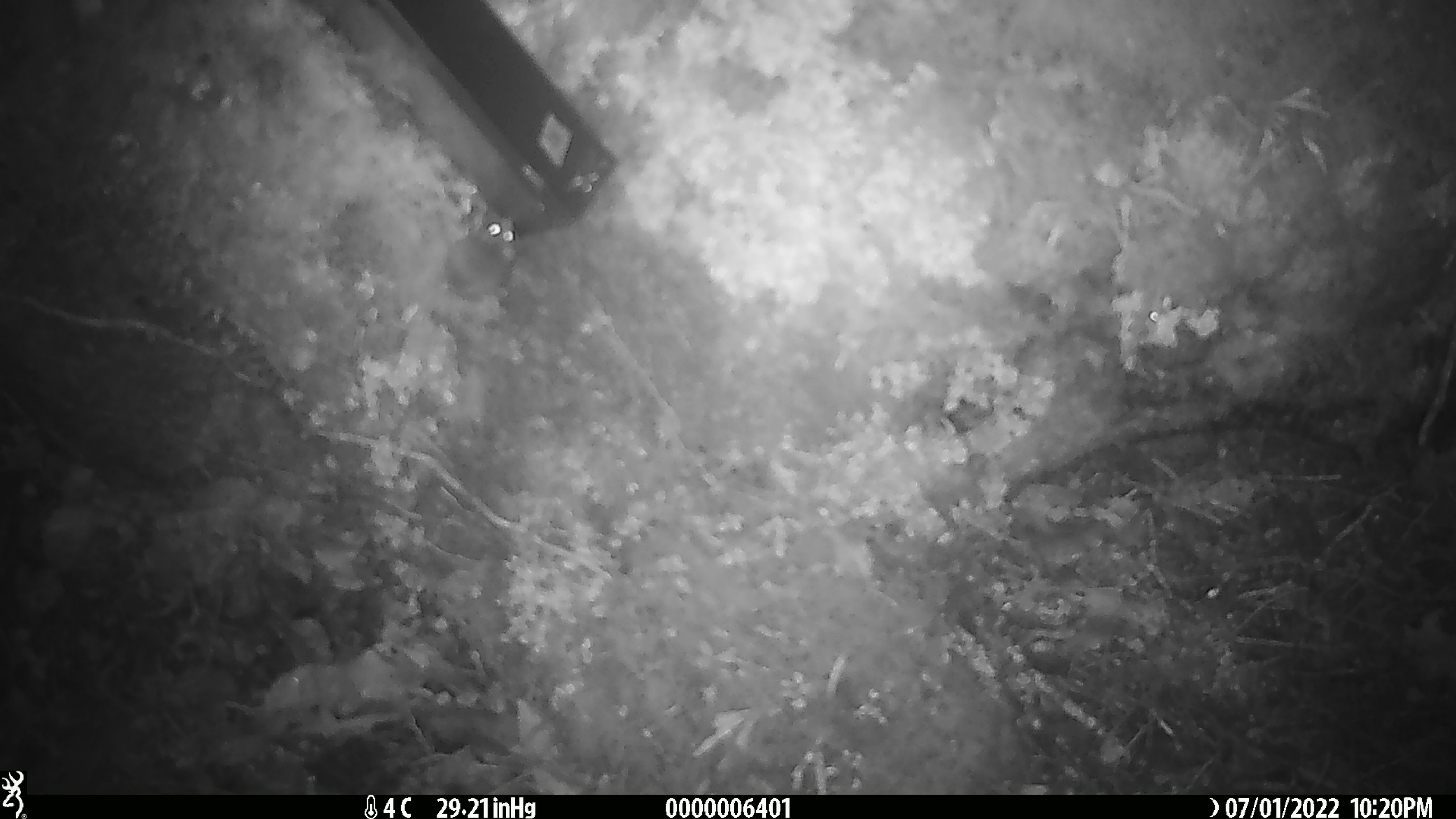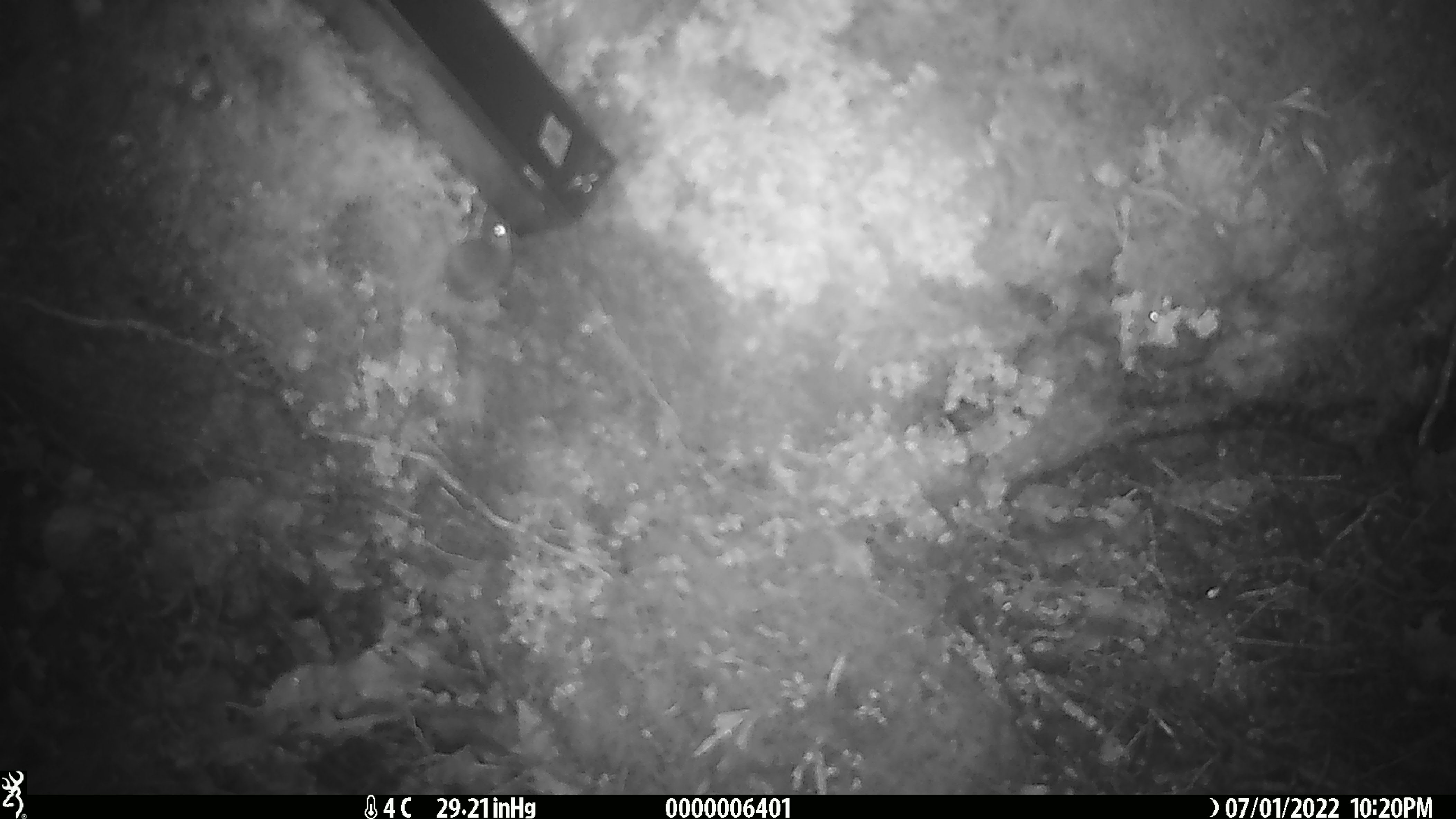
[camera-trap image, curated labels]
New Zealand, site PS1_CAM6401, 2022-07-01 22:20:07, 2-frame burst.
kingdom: Animalia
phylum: Chordata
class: Mammalia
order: Rodentia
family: Muridae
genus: Mus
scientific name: Mus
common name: mouse